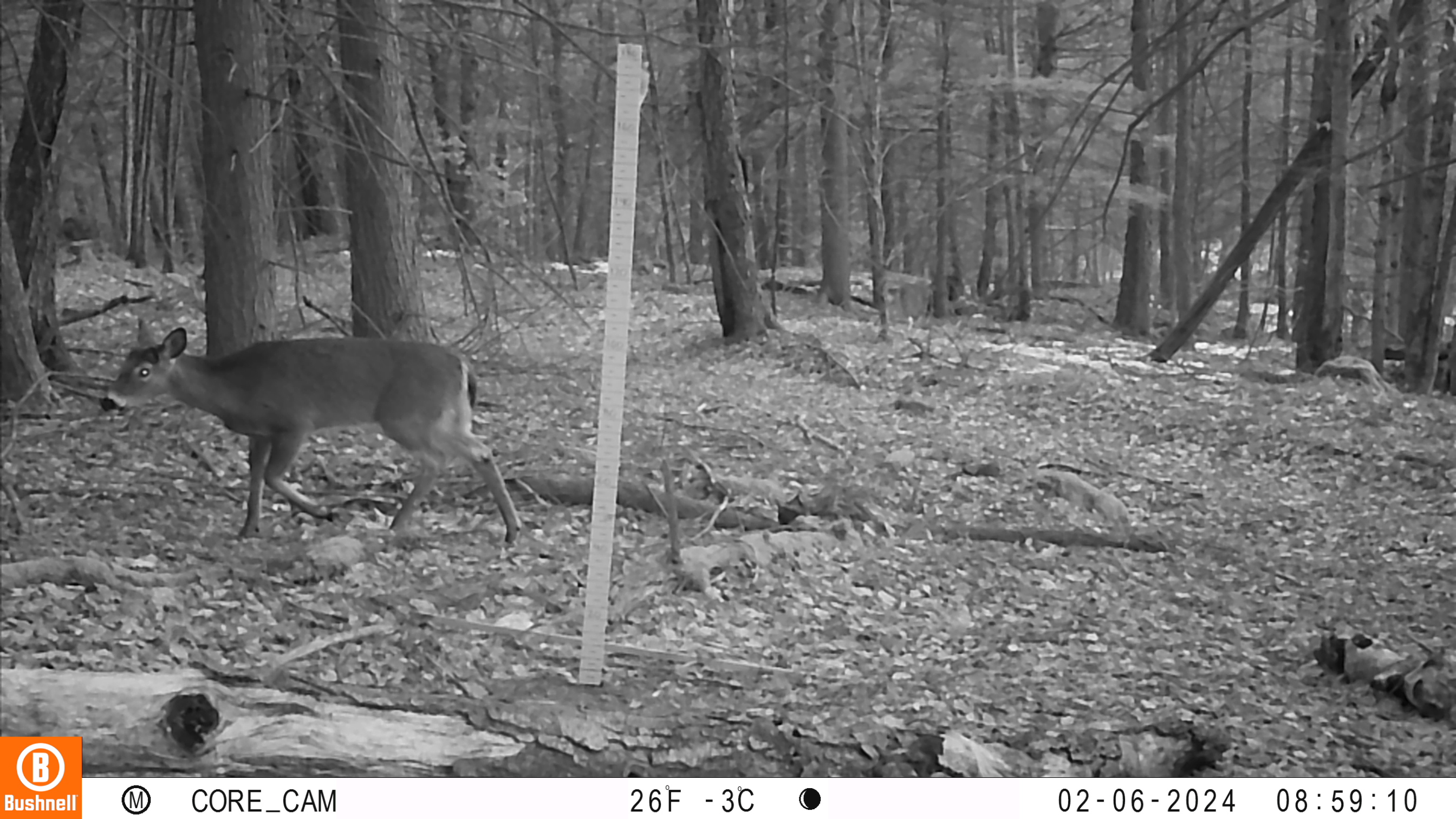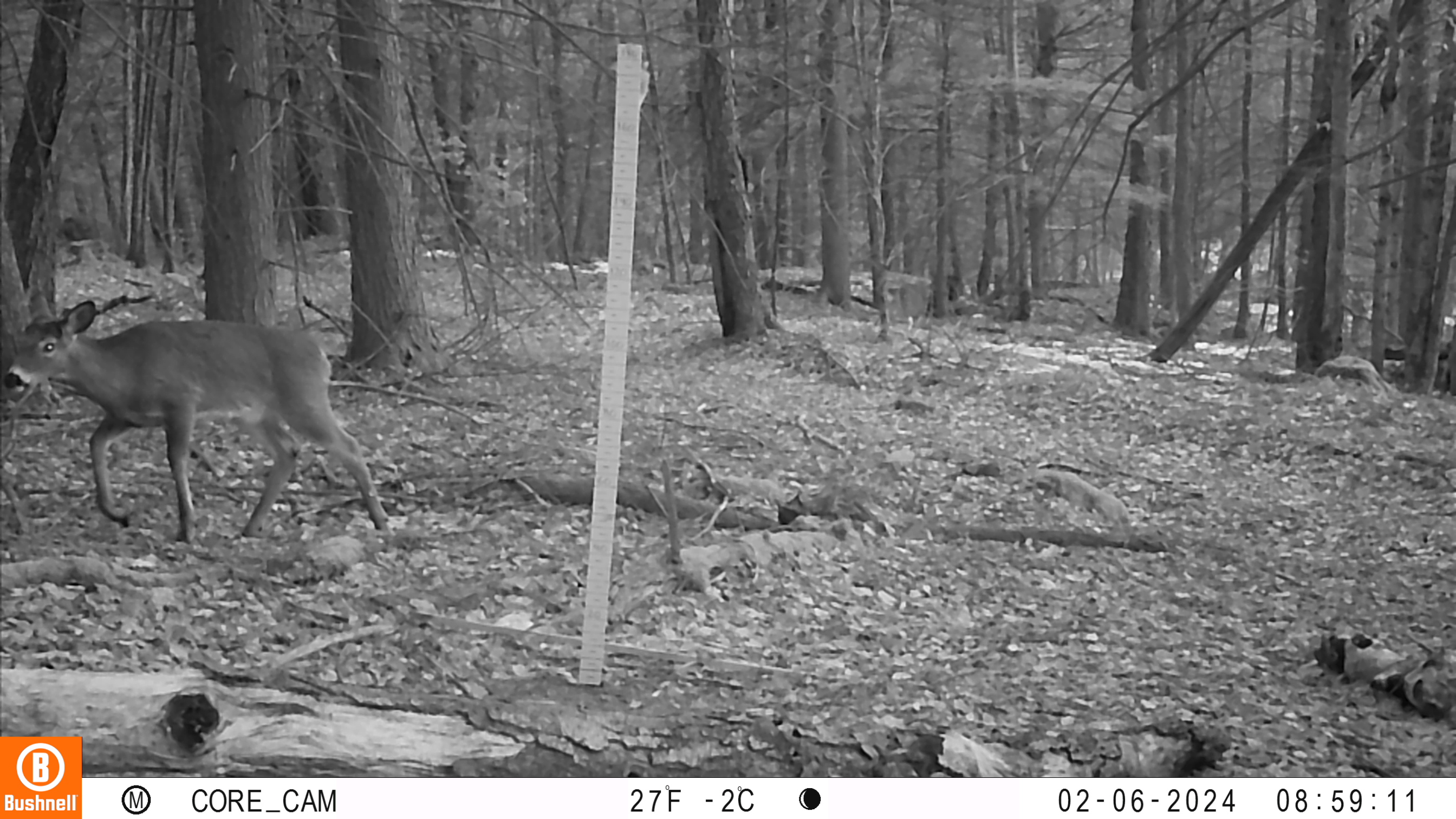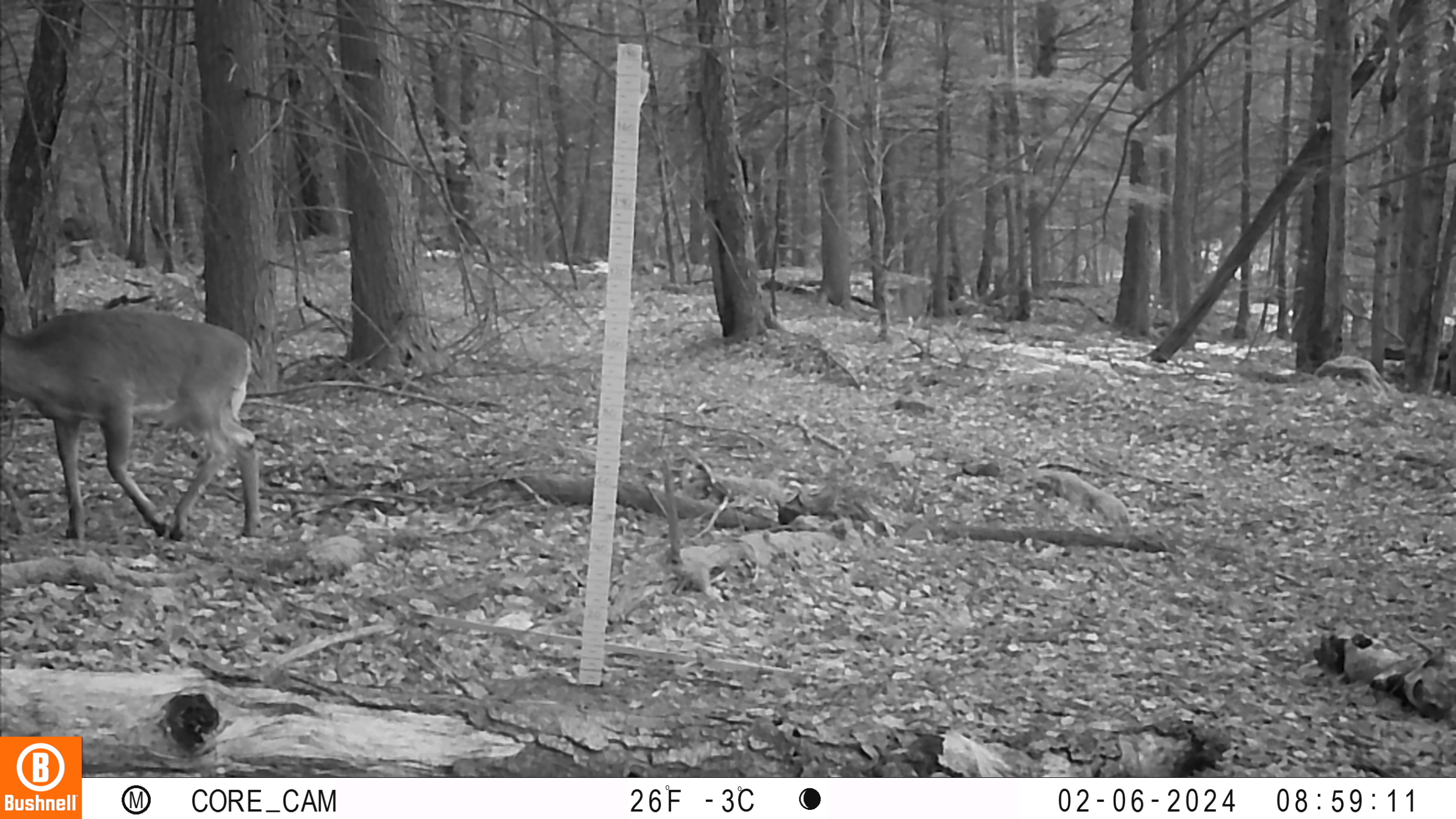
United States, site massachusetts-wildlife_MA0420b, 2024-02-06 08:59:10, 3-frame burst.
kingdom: Animalia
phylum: Chordata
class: Mammalia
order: Artiodactyla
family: Cervidae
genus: Odocoileus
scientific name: Odocoileus virginianus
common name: white-tailed deer